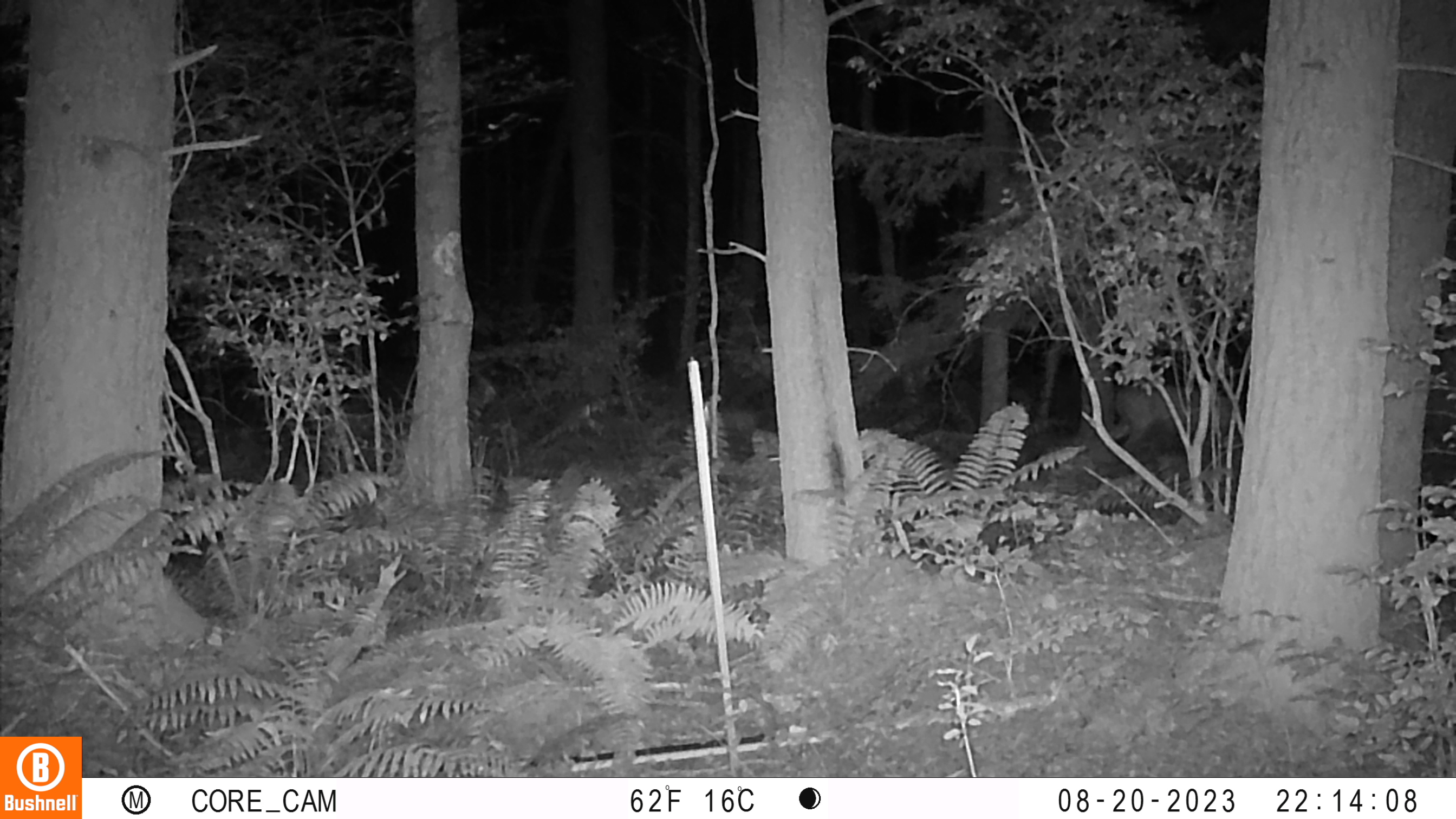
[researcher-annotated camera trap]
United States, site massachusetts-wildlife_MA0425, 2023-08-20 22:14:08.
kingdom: Animalia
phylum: Chordata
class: Mammalia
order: Artiodactyla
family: Cervidae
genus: Odocoileus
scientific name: Odocoileus virginianus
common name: white-tailed deer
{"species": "white-tailed deer (Odocoileus virginianus)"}